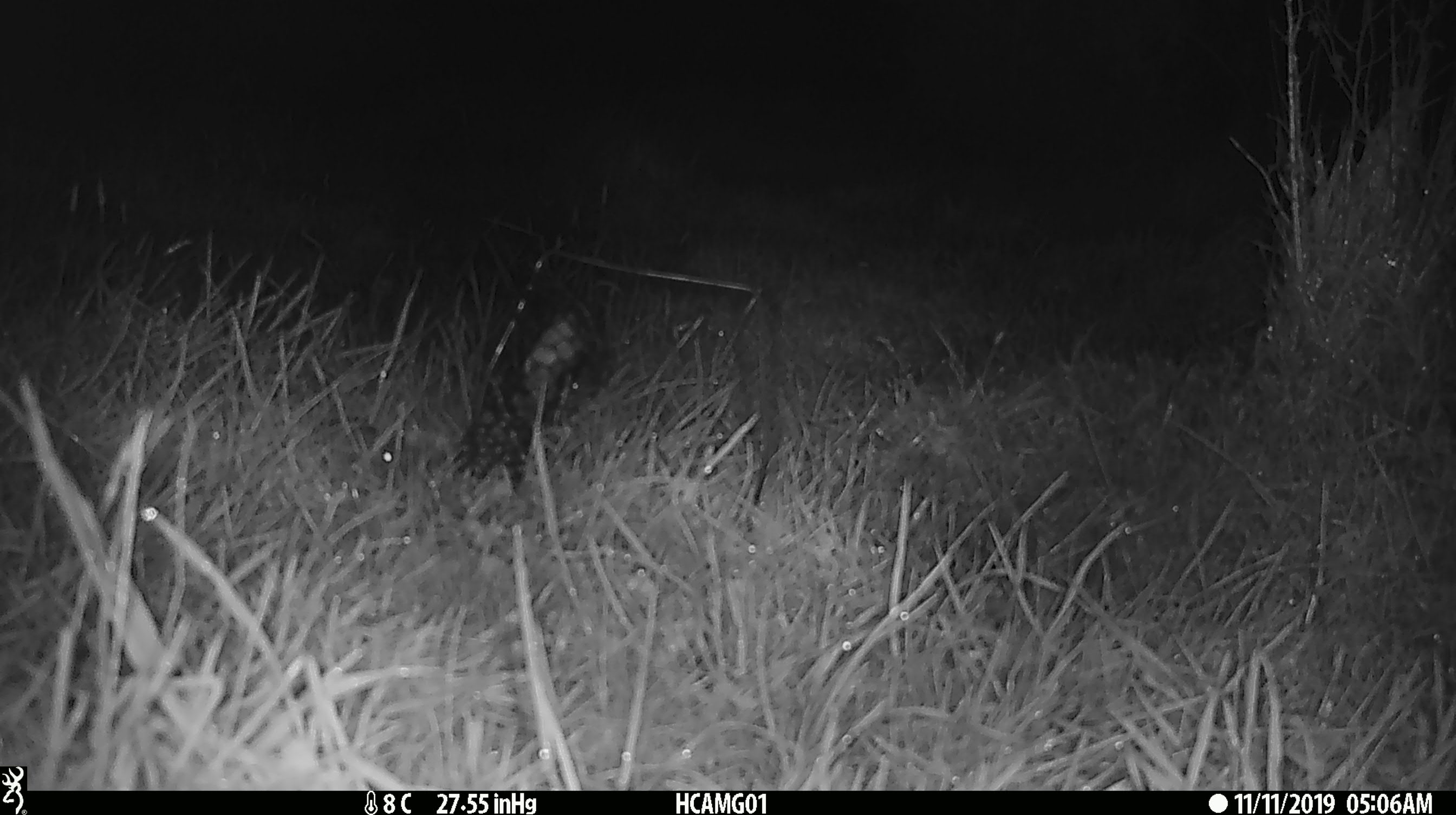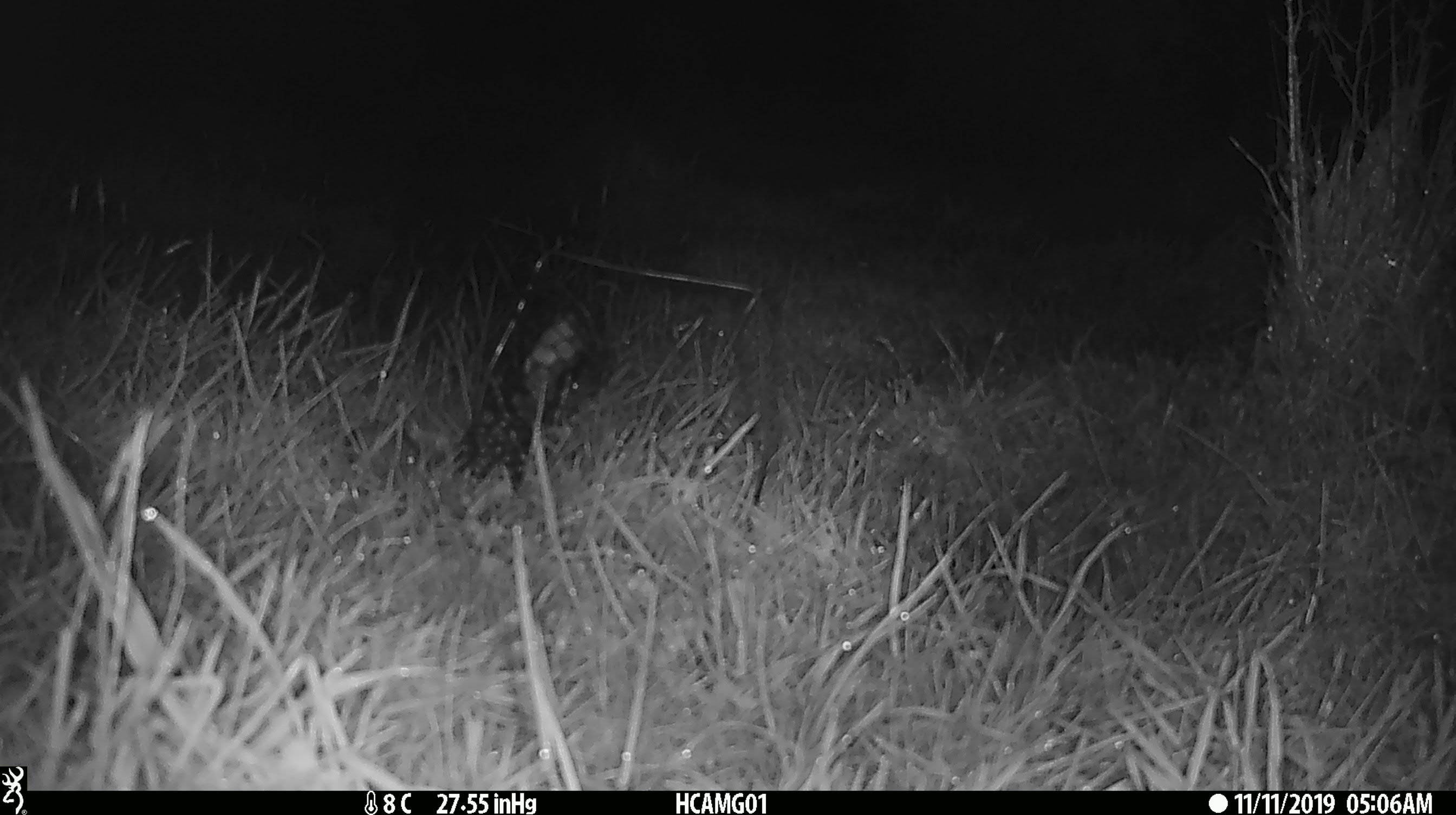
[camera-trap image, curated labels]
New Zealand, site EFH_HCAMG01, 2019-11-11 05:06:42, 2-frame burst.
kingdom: Animalia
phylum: Chordata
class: Mammalia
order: Rodentia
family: Muridae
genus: Mus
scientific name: Mus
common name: mouse